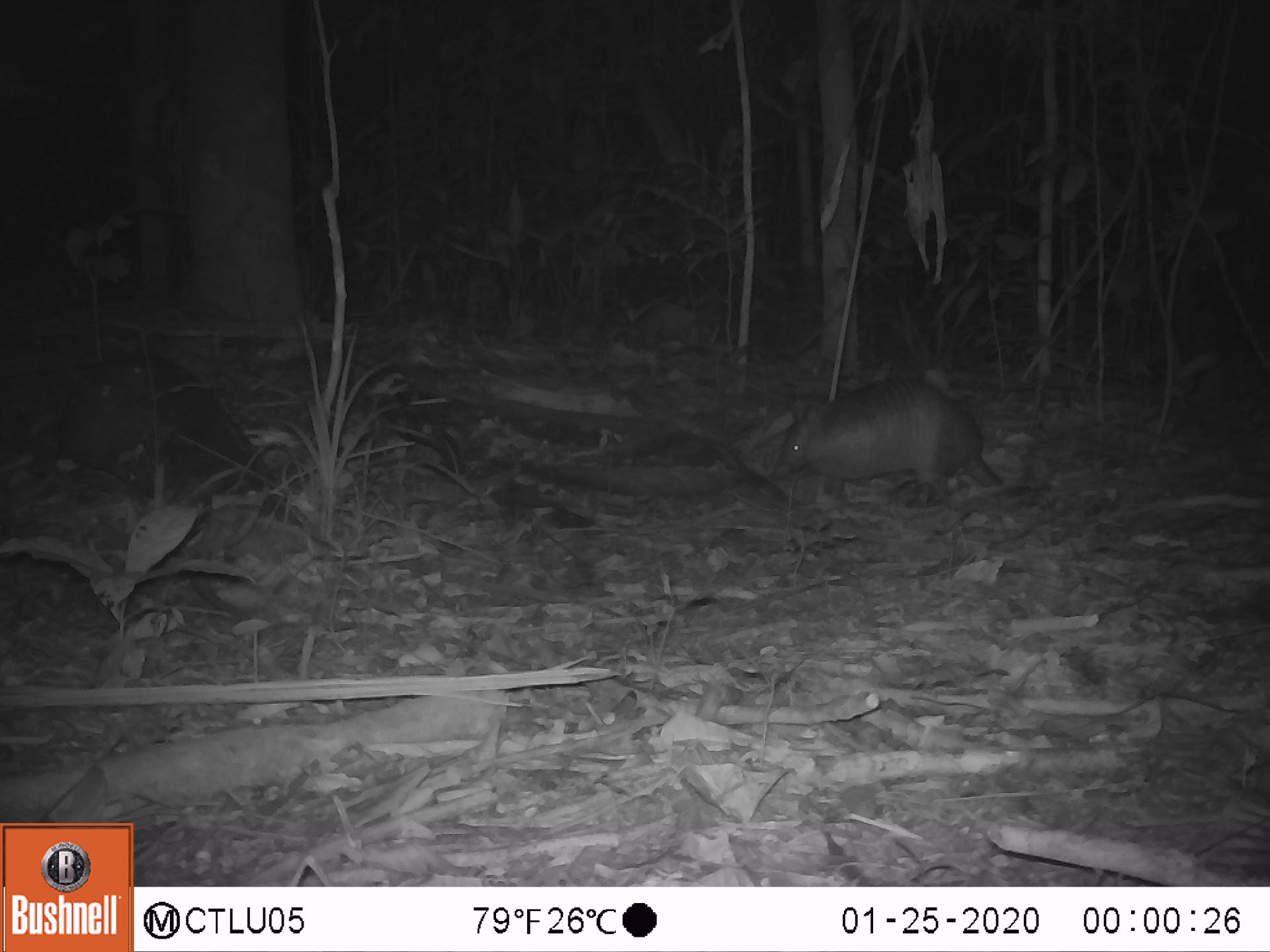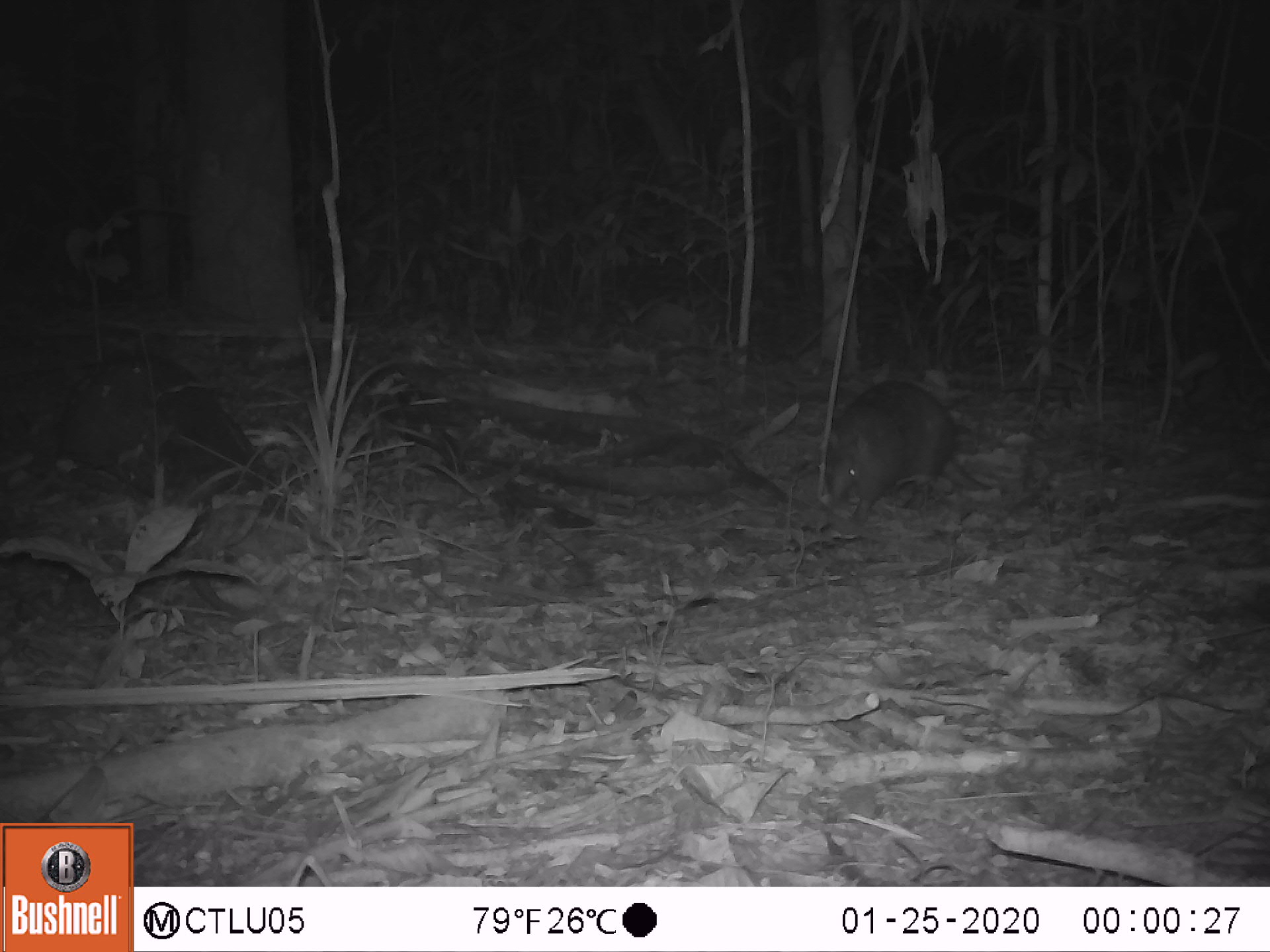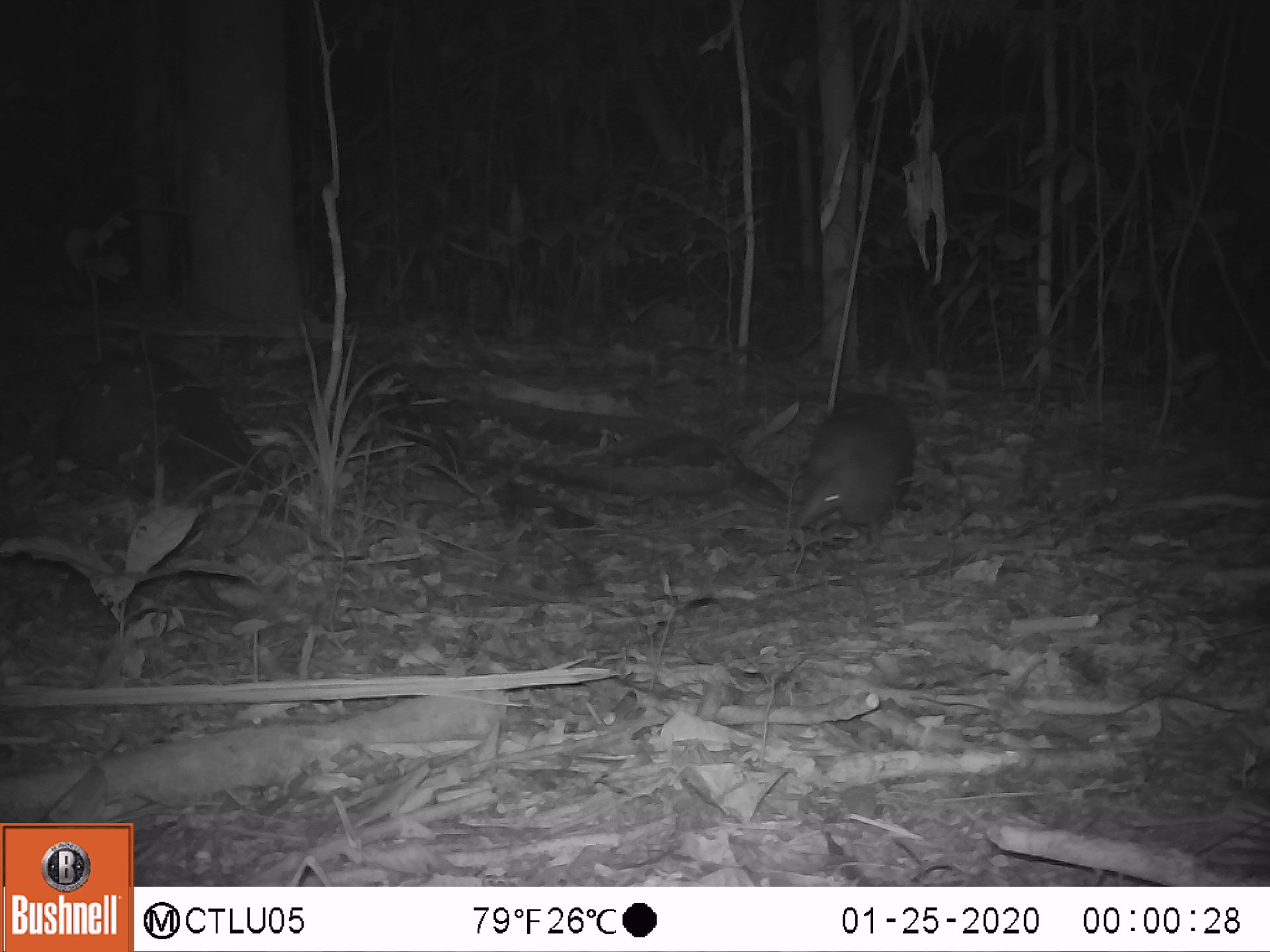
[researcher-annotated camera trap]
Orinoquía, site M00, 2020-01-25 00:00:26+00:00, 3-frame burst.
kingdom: Animalia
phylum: Chordata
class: Mammalia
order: Cingulata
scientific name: Cingulata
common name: armadillo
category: unknown armadillo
Unknown armadillo (armadillo) (Cingulata).